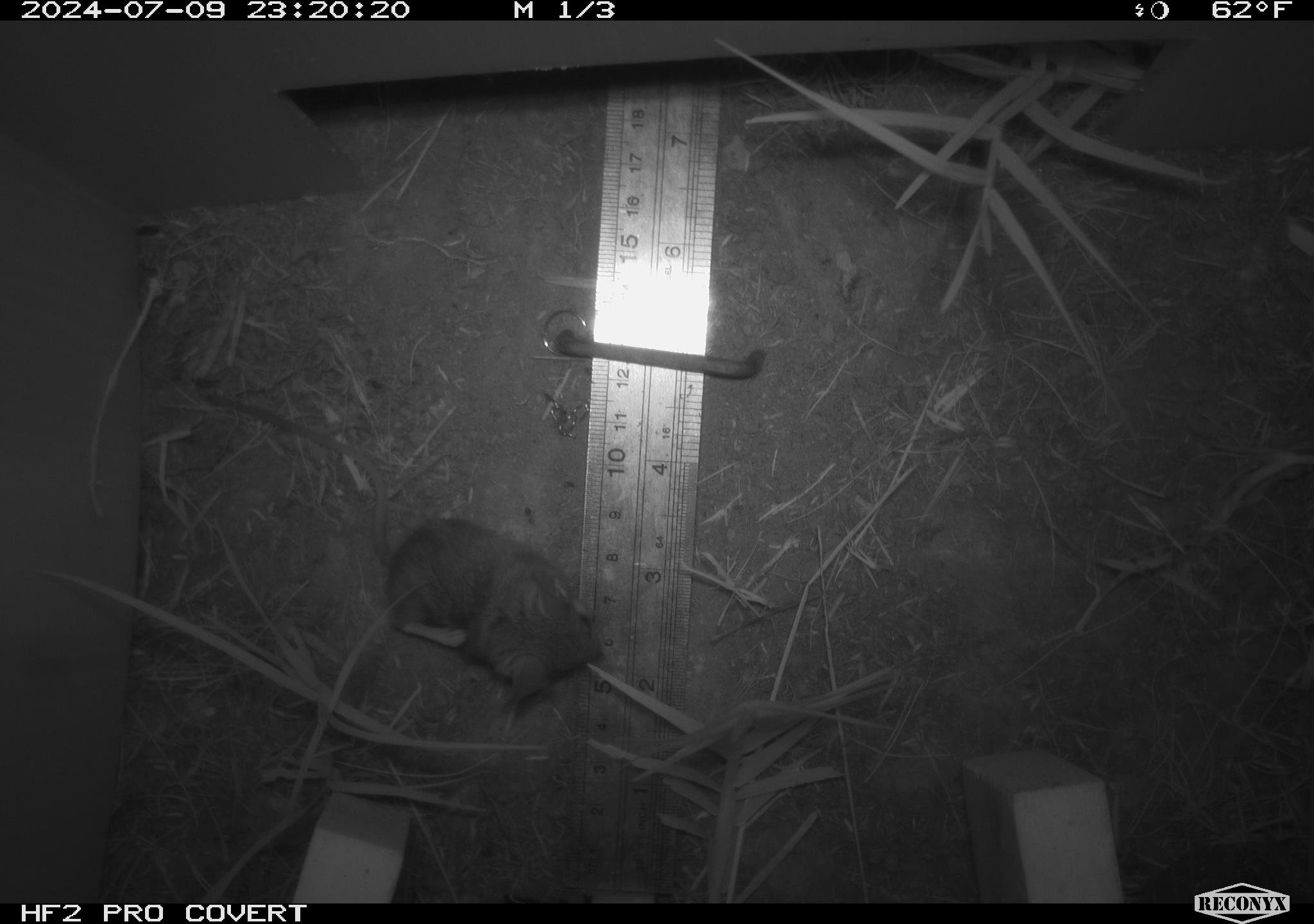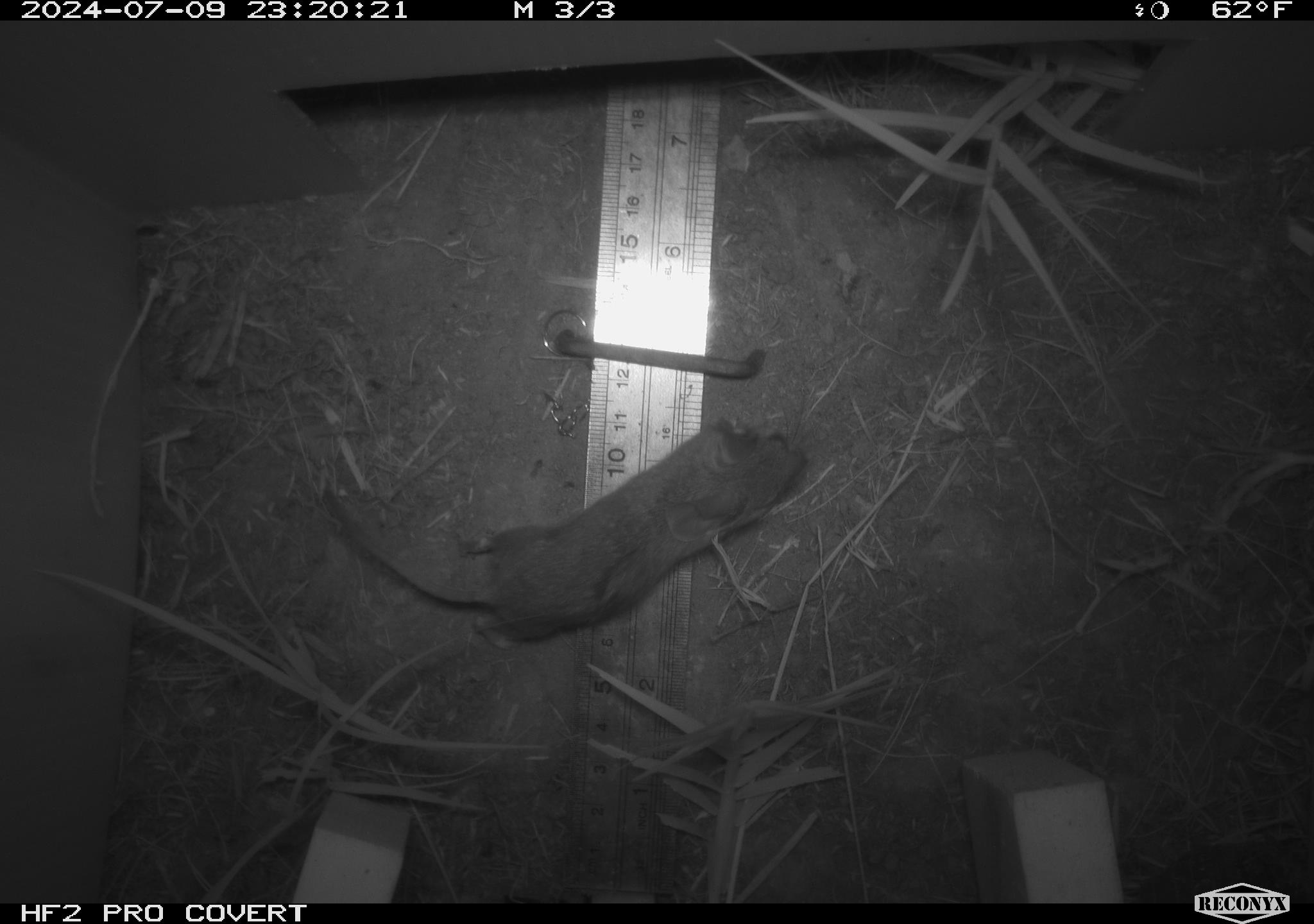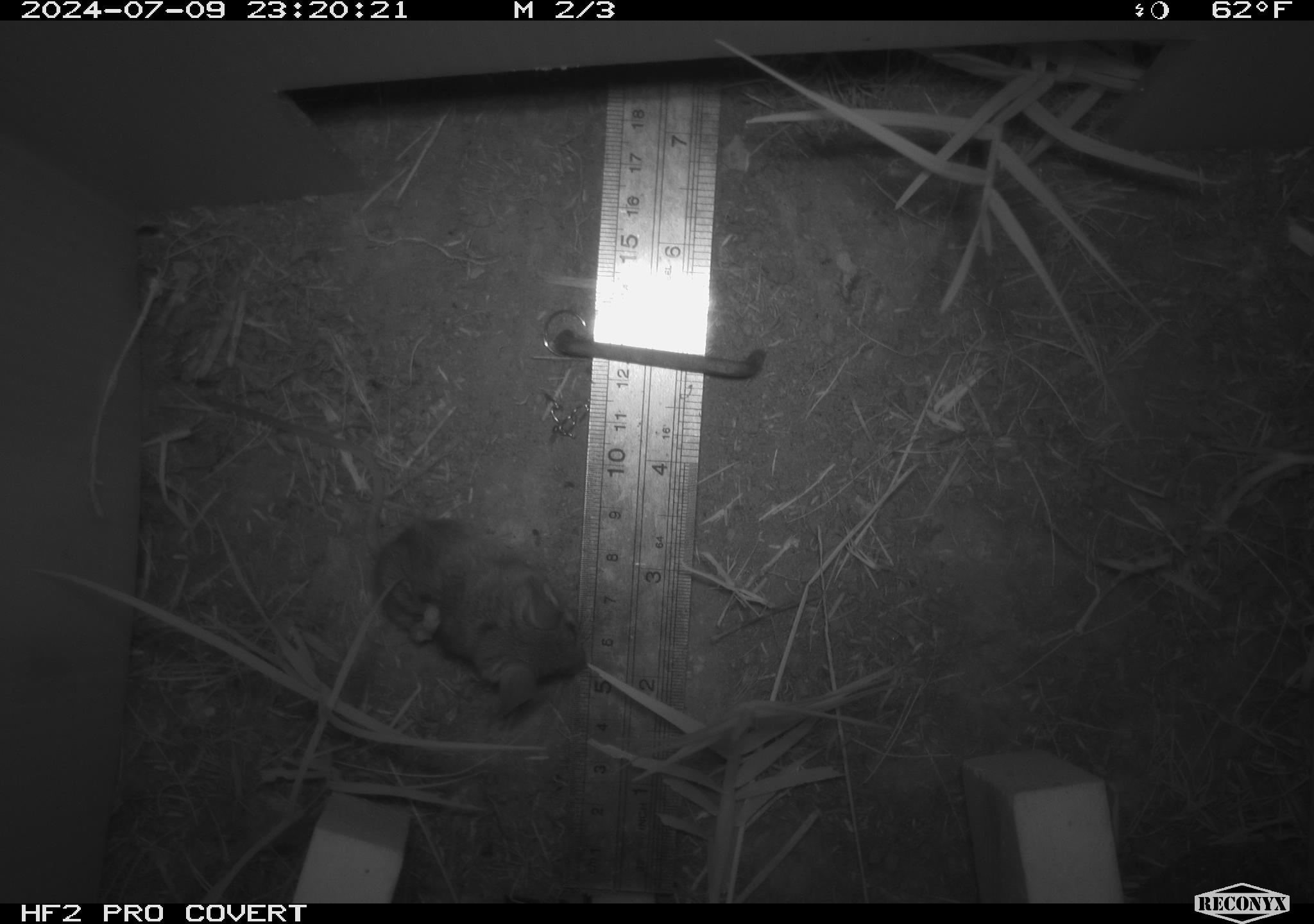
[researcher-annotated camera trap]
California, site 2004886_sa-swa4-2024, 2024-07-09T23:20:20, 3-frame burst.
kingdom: Animalia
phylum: Chordata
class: Mammalia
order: Rodentia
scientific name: Rodentia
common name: mouse species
Mouse species (Rodentia).